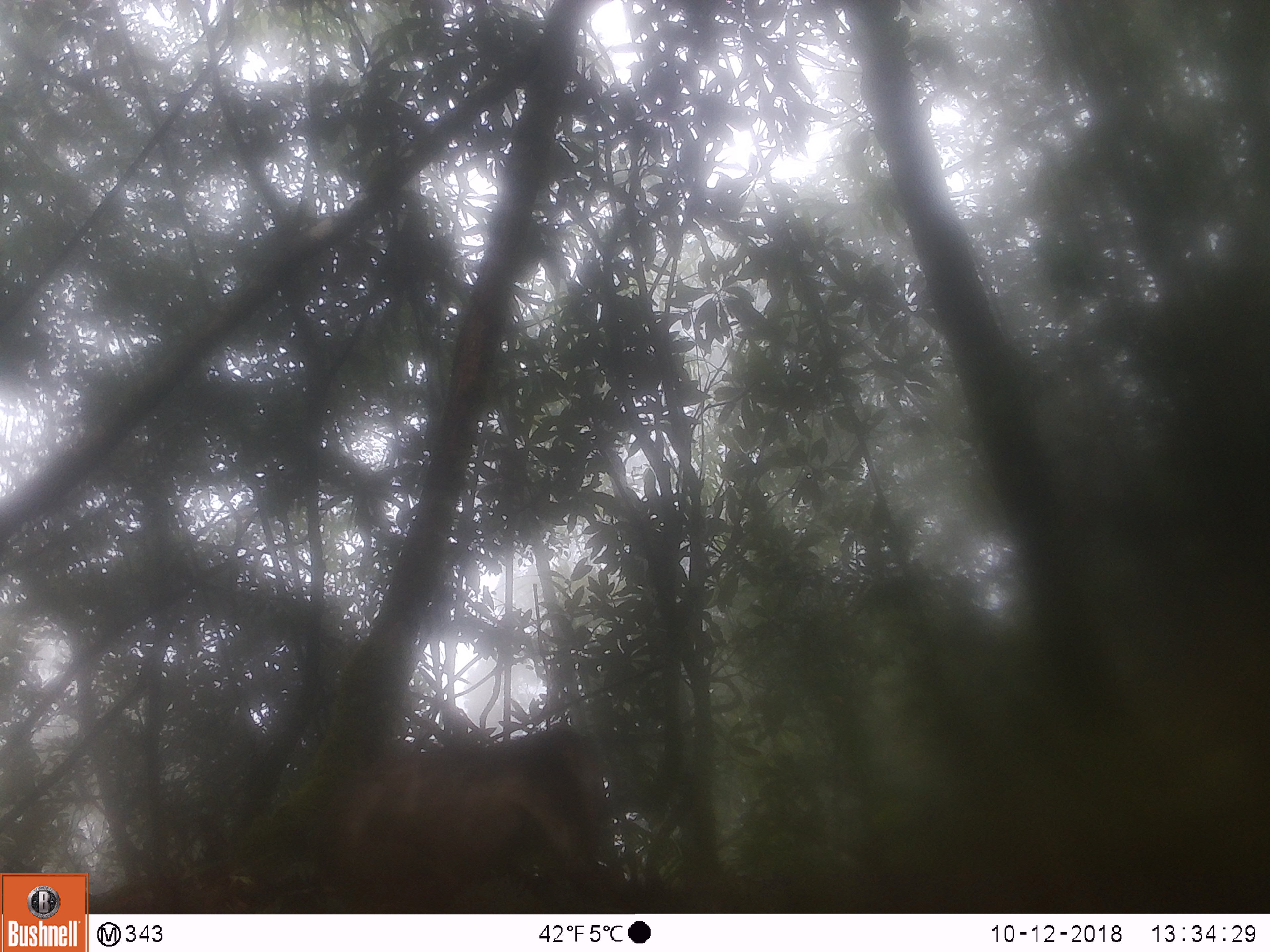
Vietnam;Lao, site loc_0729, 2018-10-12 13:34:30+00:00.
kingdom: Animalia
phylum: Chordata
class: Mammalia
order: Primates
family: Cercopithecidae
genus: Macaca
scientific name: Macaca arctoides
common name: stump-tailed macaque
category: stump tailed macaque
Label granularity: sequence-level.